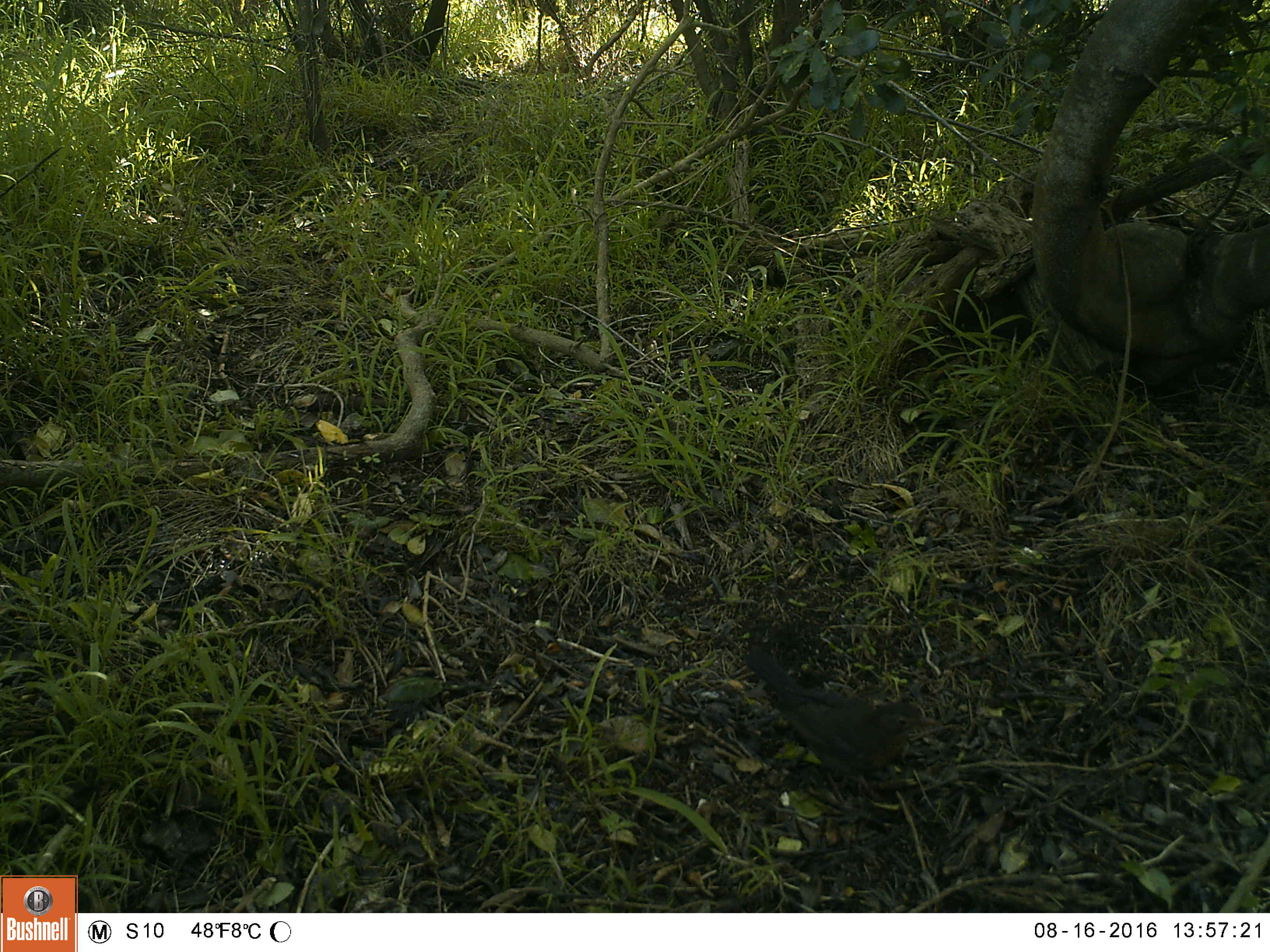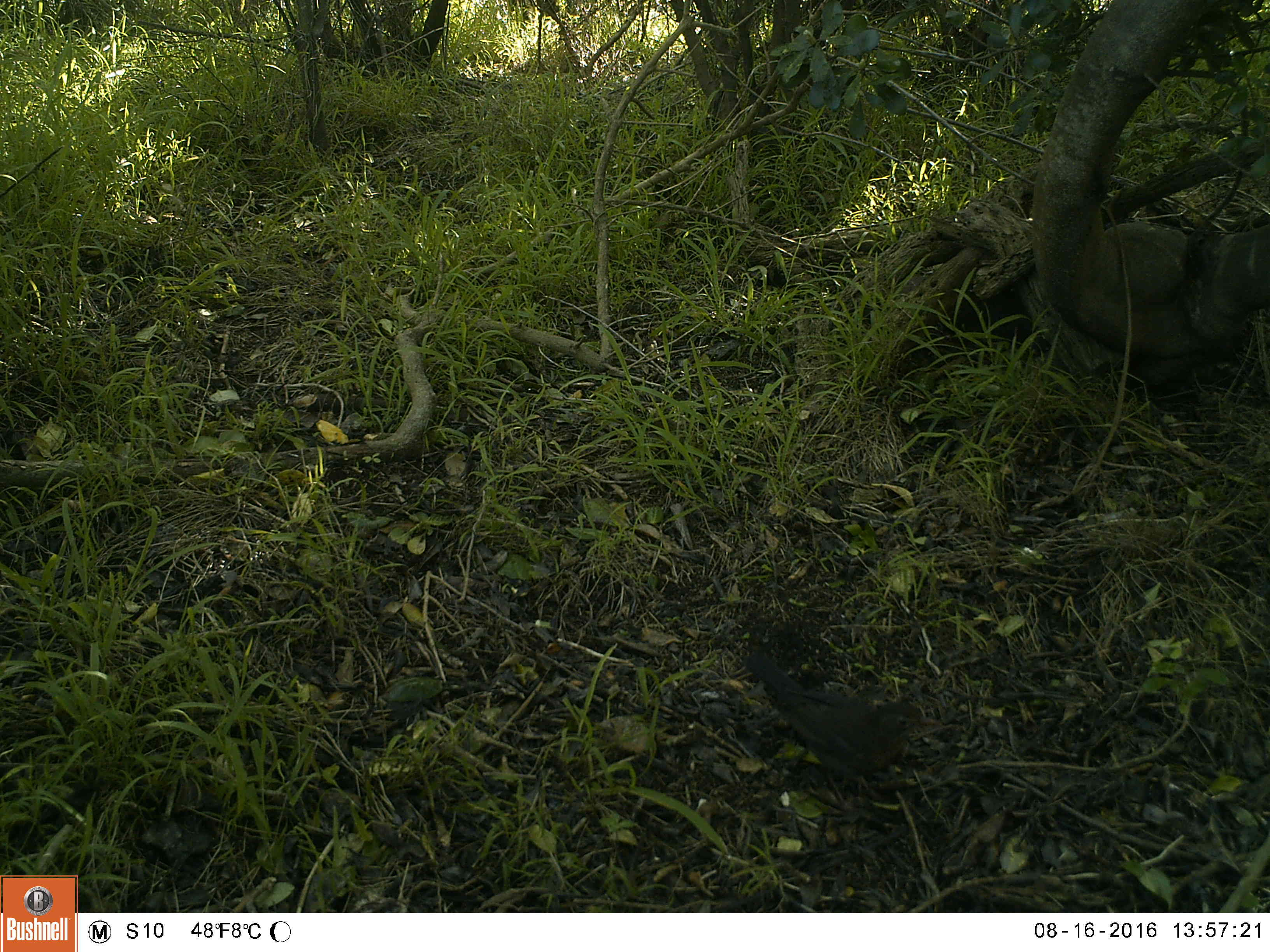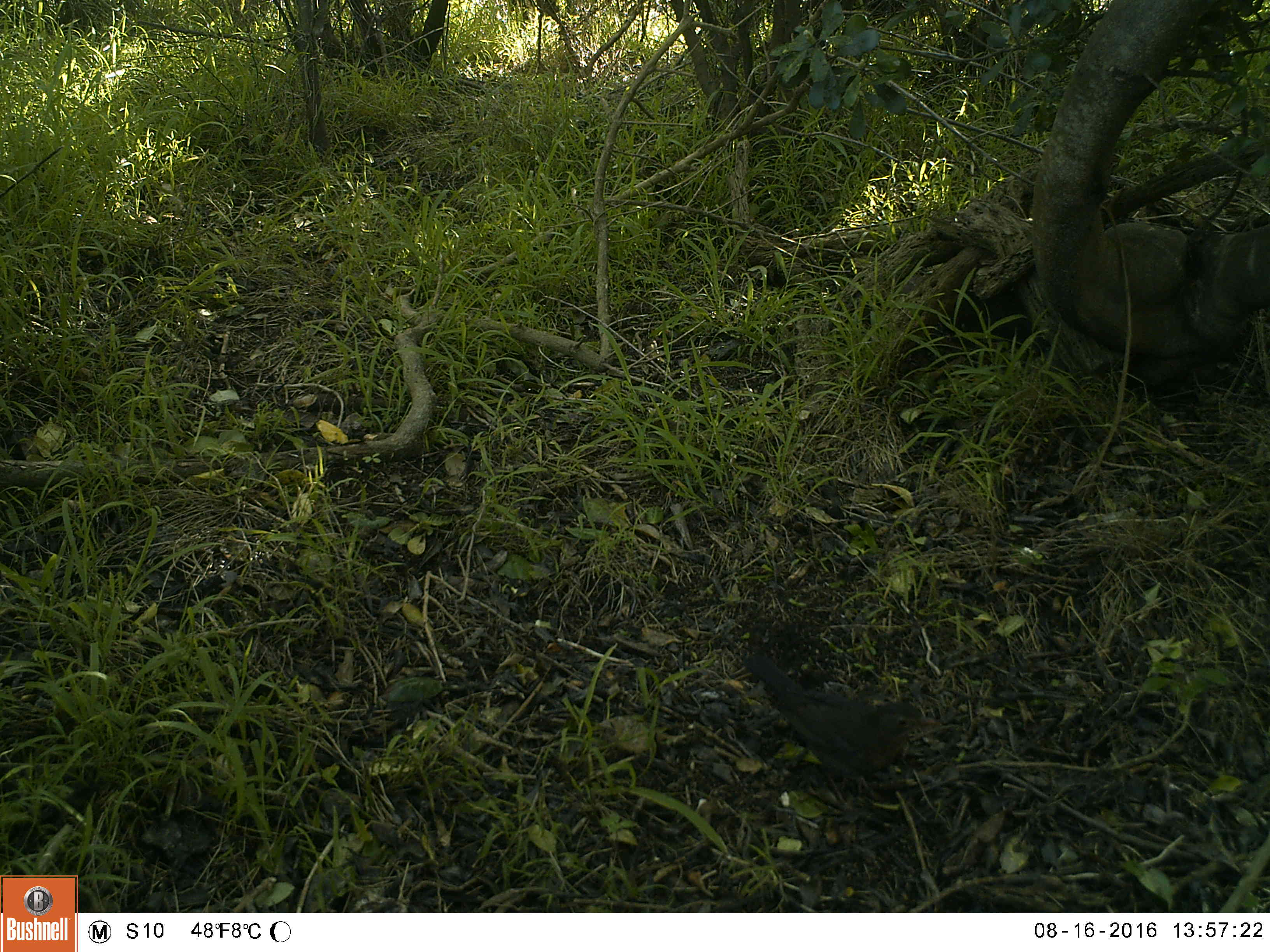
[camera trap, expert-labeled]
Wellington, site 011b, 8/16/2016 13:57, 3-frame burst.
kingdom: Animalia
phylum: Chordata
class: Aves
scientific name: Aves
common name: bird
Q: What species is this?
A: Bird (Aves).